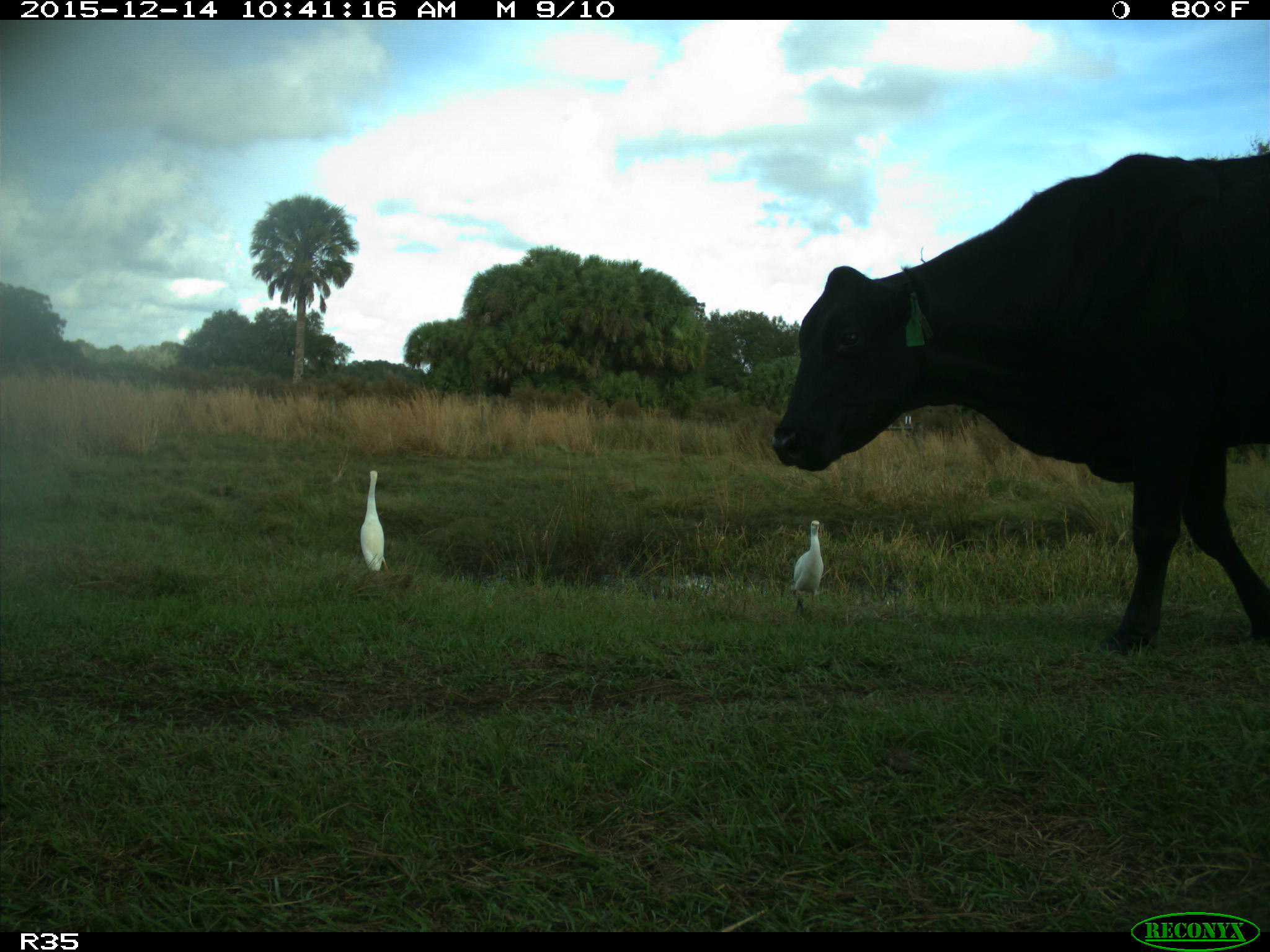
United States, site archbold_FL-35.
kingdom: Animalia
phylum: Chordata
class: Mammalia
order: Artiodactyla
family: Bovidae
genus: Bos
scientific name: Bos taurus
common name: domestic cow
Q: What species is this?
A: Bos taurus (domestic cow).